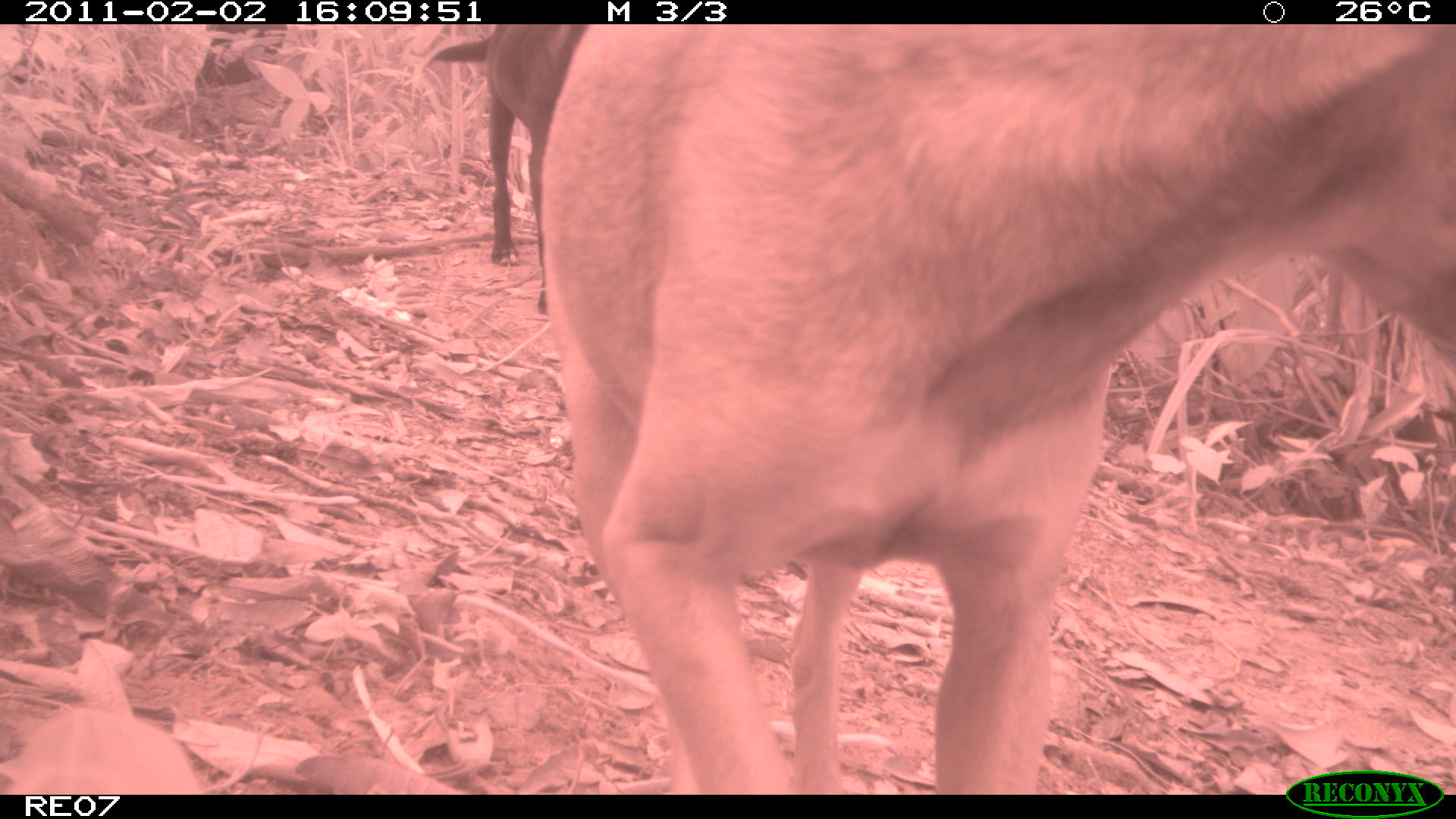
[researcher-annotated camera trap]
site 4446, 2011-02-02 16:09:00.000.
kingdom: Animalia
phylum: Chordata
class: Mammalia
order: Carnivora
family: Canidae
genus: Canis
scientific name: Canis familiaris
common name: domestic dog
Canis familiaris (domestic dog), count 2.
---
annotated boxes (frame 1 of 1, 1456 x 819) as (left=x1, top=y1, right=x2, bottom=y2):
canis familiaris: (left=540, top=24, right=1455, bottom=793); (left=427, top=24, right=586, bottom=266)